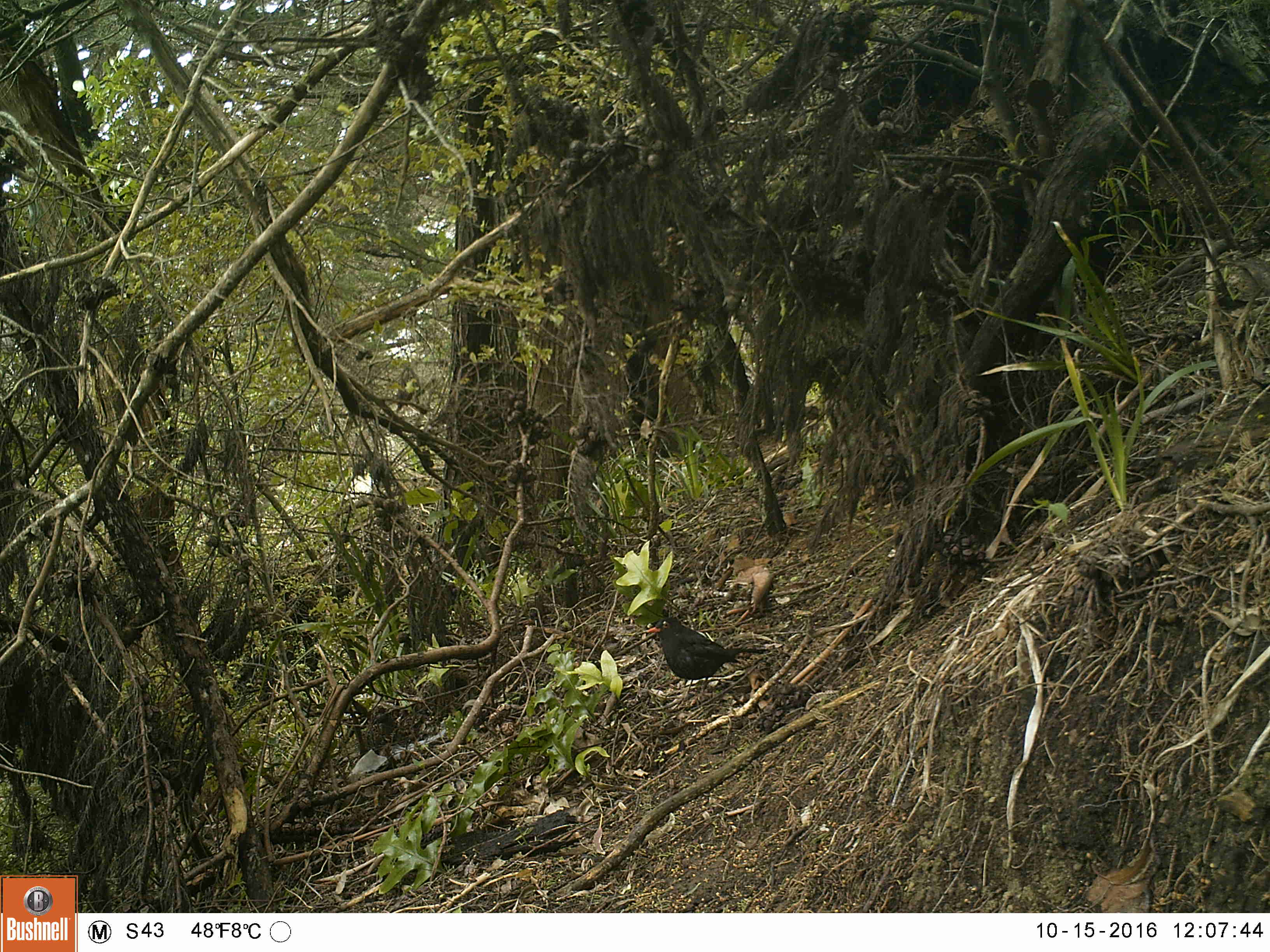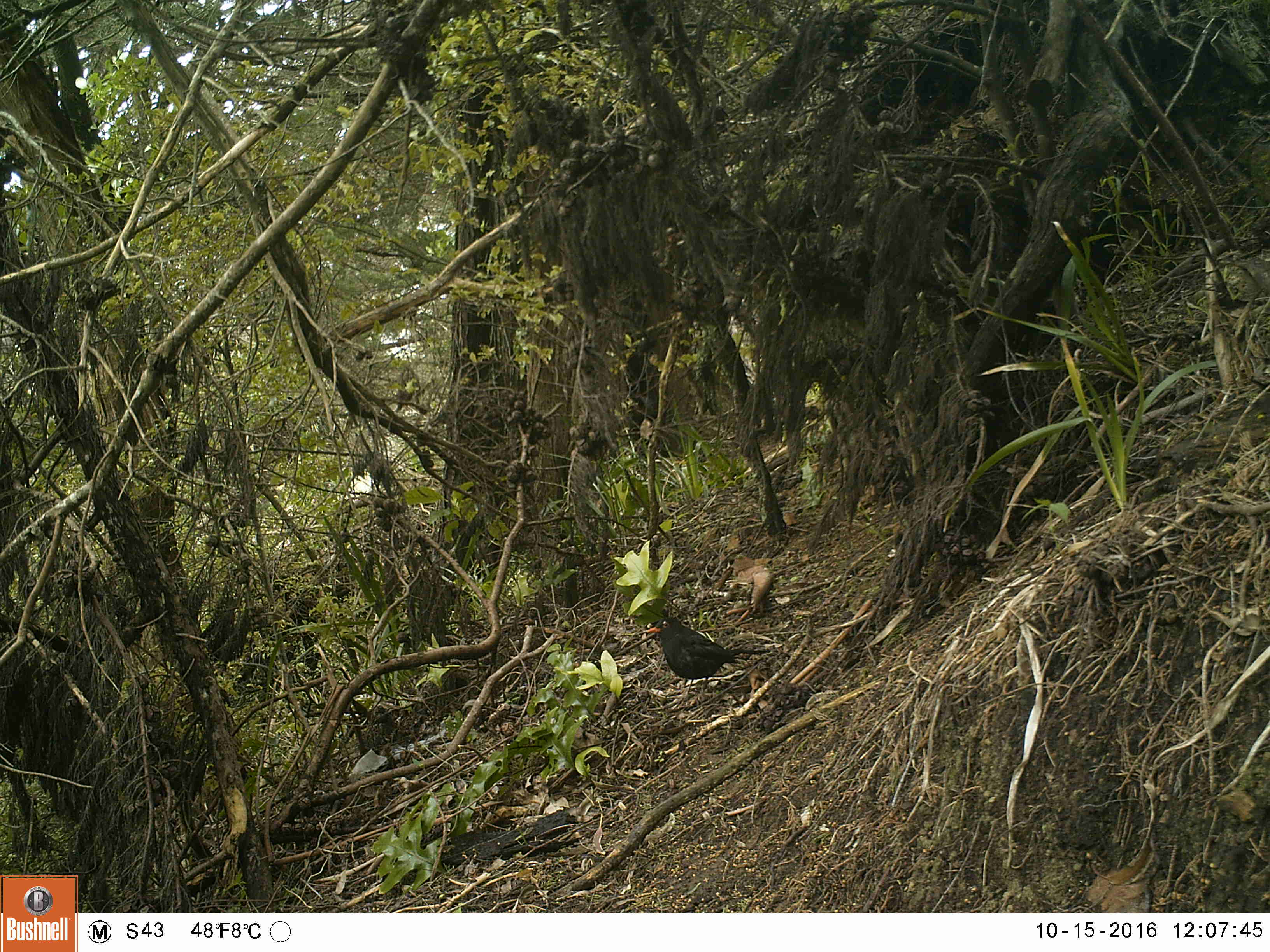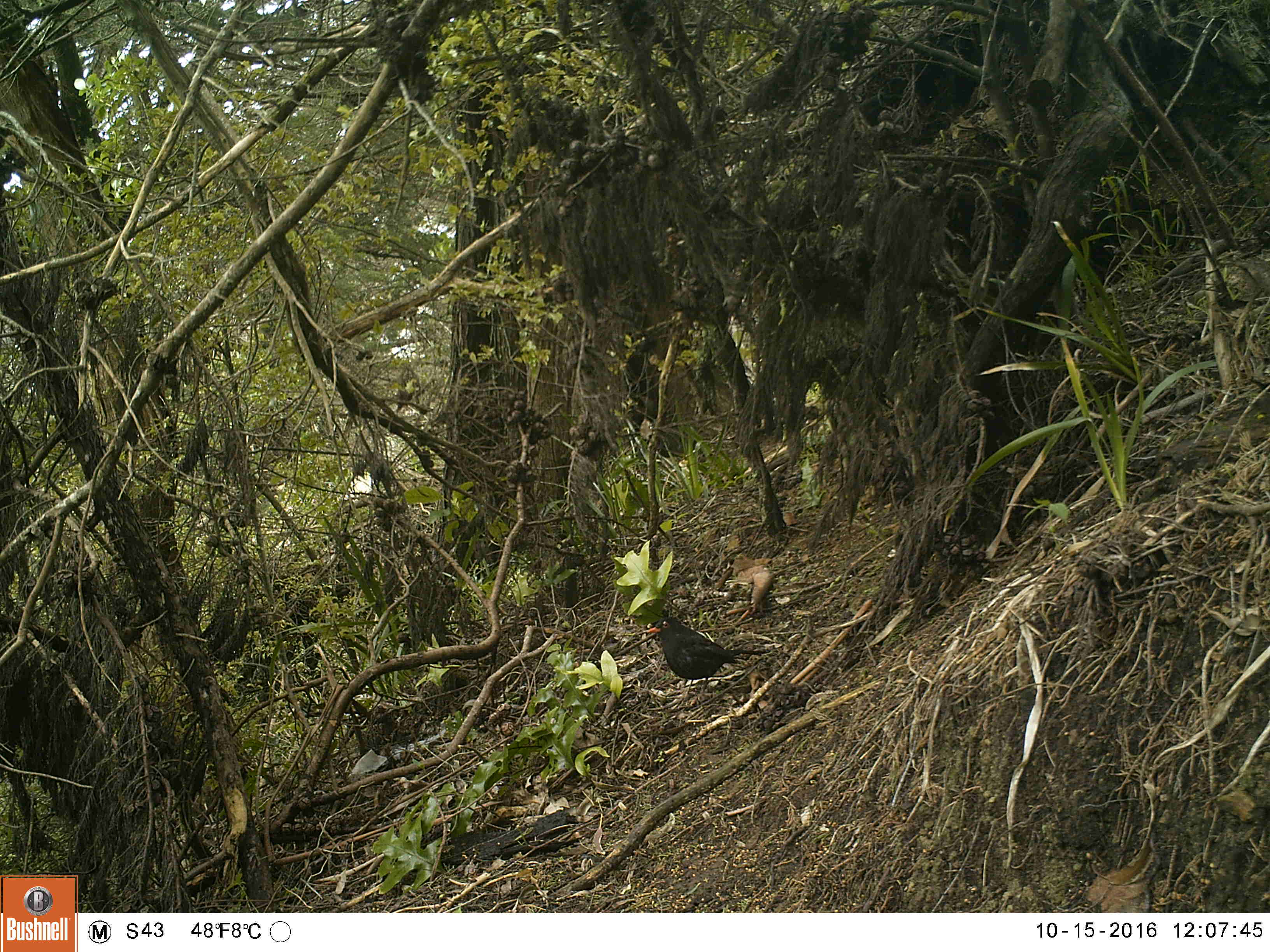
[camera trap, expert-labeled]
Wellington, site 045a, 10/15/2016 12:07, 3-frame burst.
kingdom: Animalia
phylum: Chordata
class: Aves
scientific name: Aves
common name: bird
Bird (Aves).